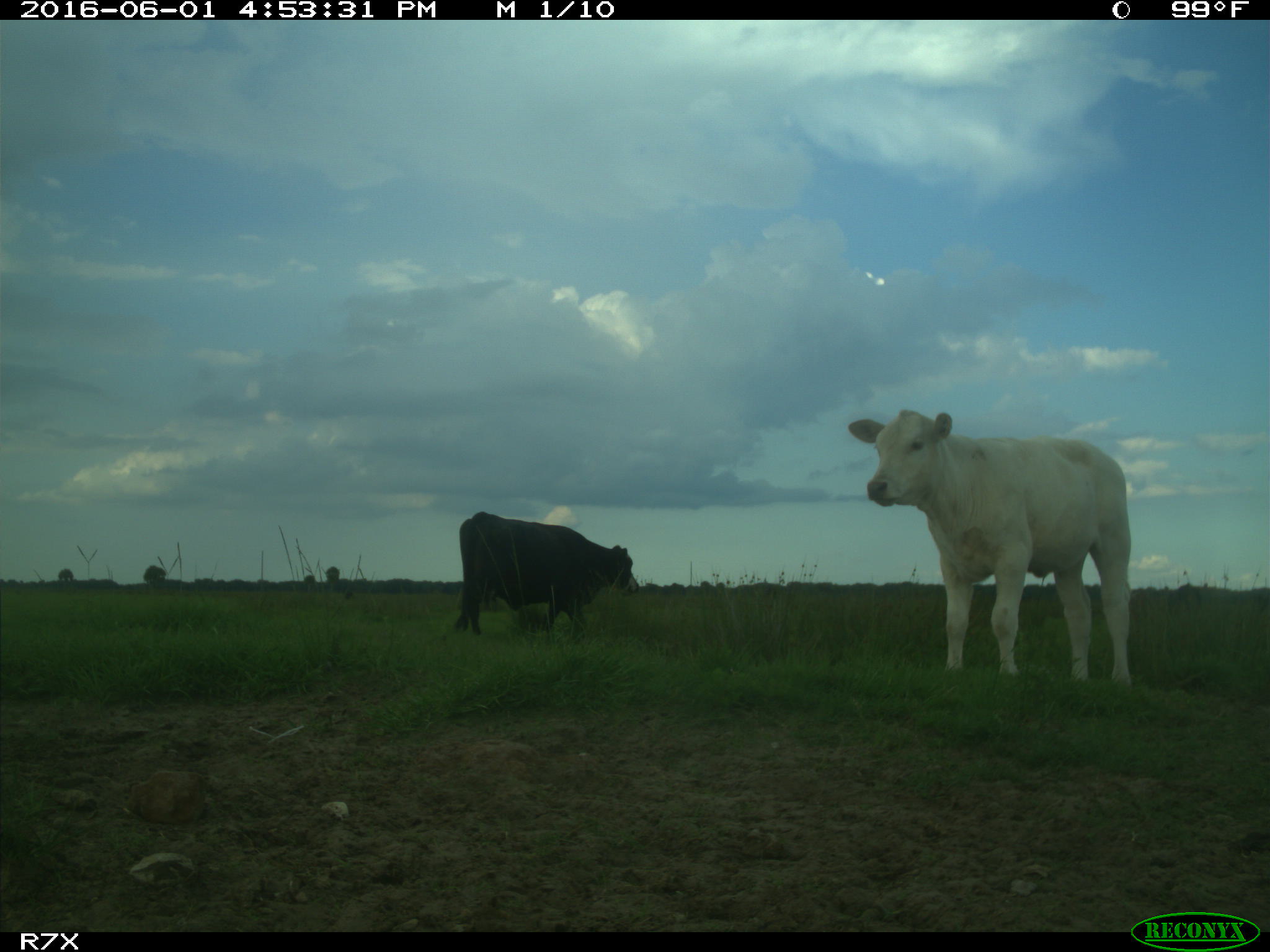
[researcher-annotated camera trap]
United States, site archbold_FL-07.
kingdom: Animalia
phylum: Chordata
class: Mammalia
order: Artiodactyla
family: Bovidae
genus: Bos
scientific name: Bos taurus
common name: domestic cow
Bos taurus (domestic cow).